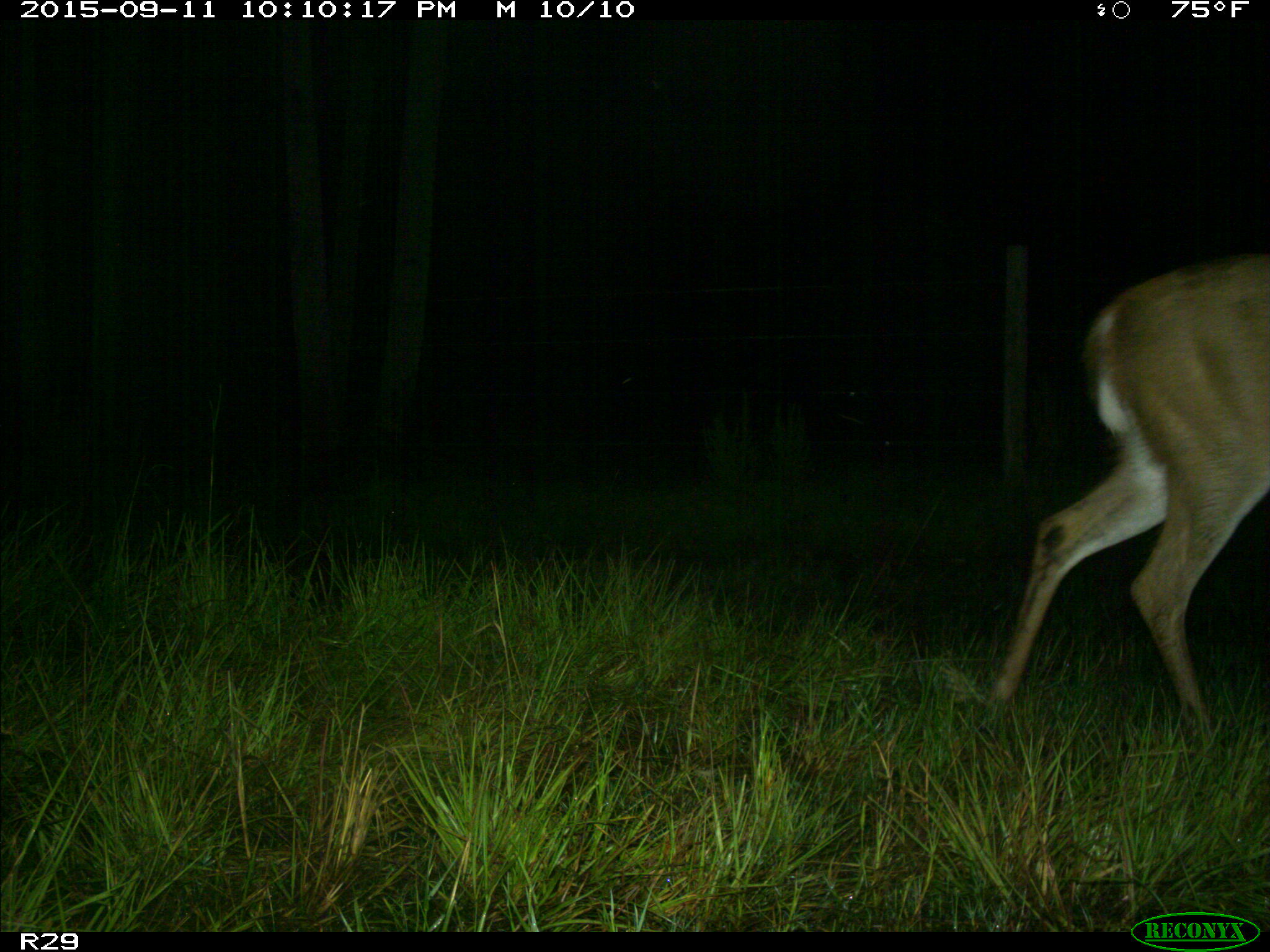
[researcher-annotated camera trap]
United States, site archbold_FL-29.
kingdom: Animalia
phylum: Chordata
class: Mammalia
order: Artiodactyla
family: Cervidae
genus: Odocoileus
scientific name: Odocoileus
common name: deer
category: unidentified deer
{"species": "unidentified deer (deer) (Odocoileus)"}